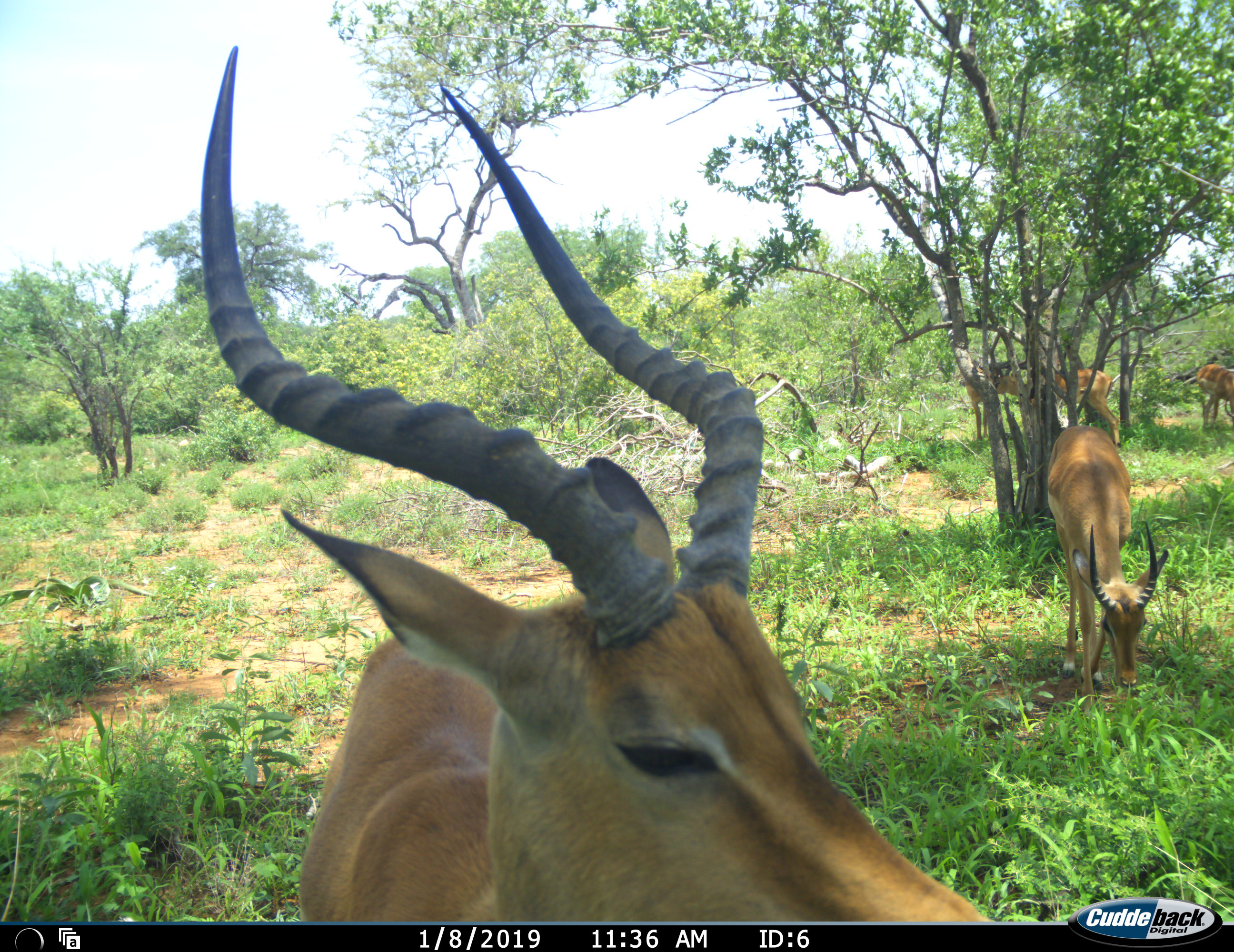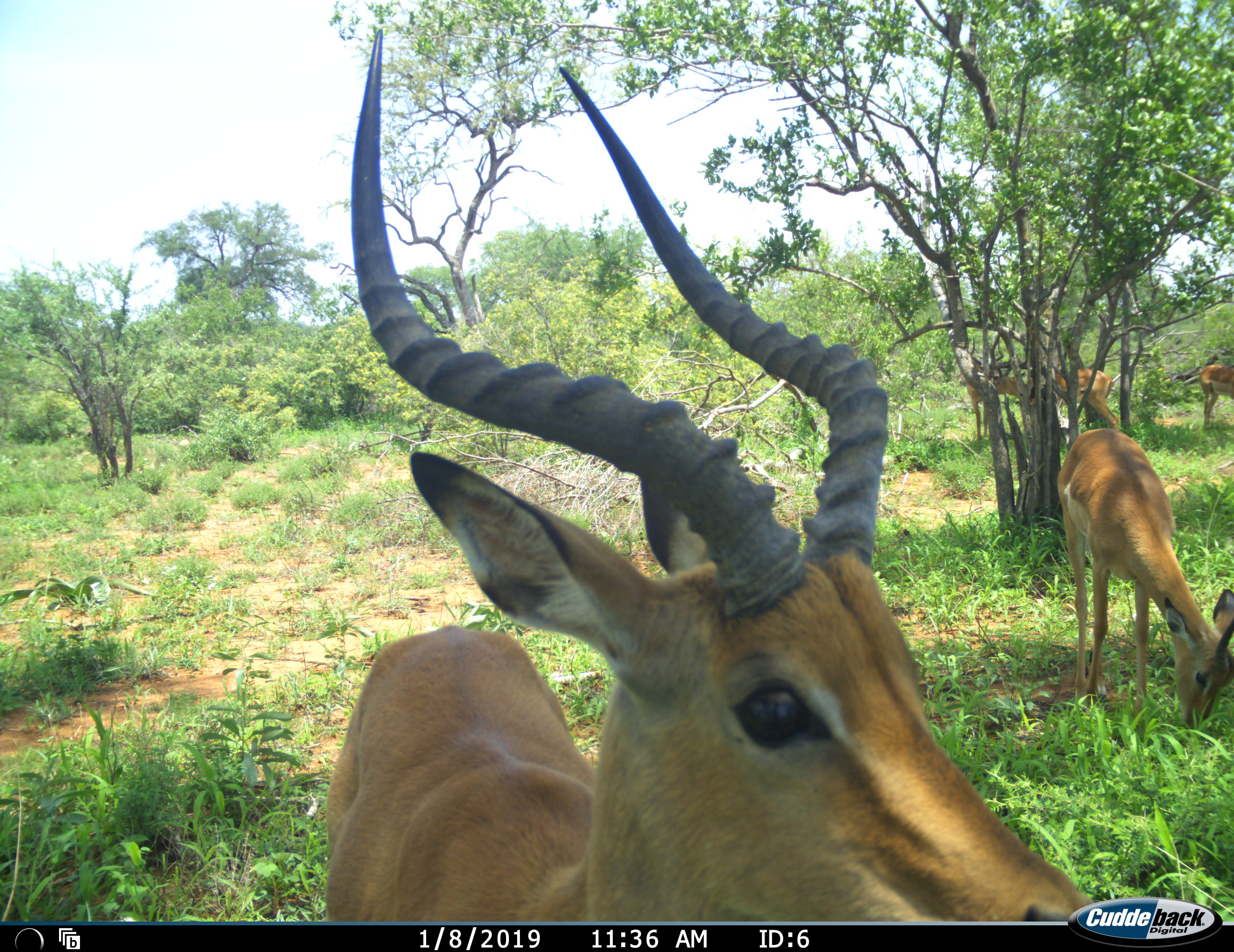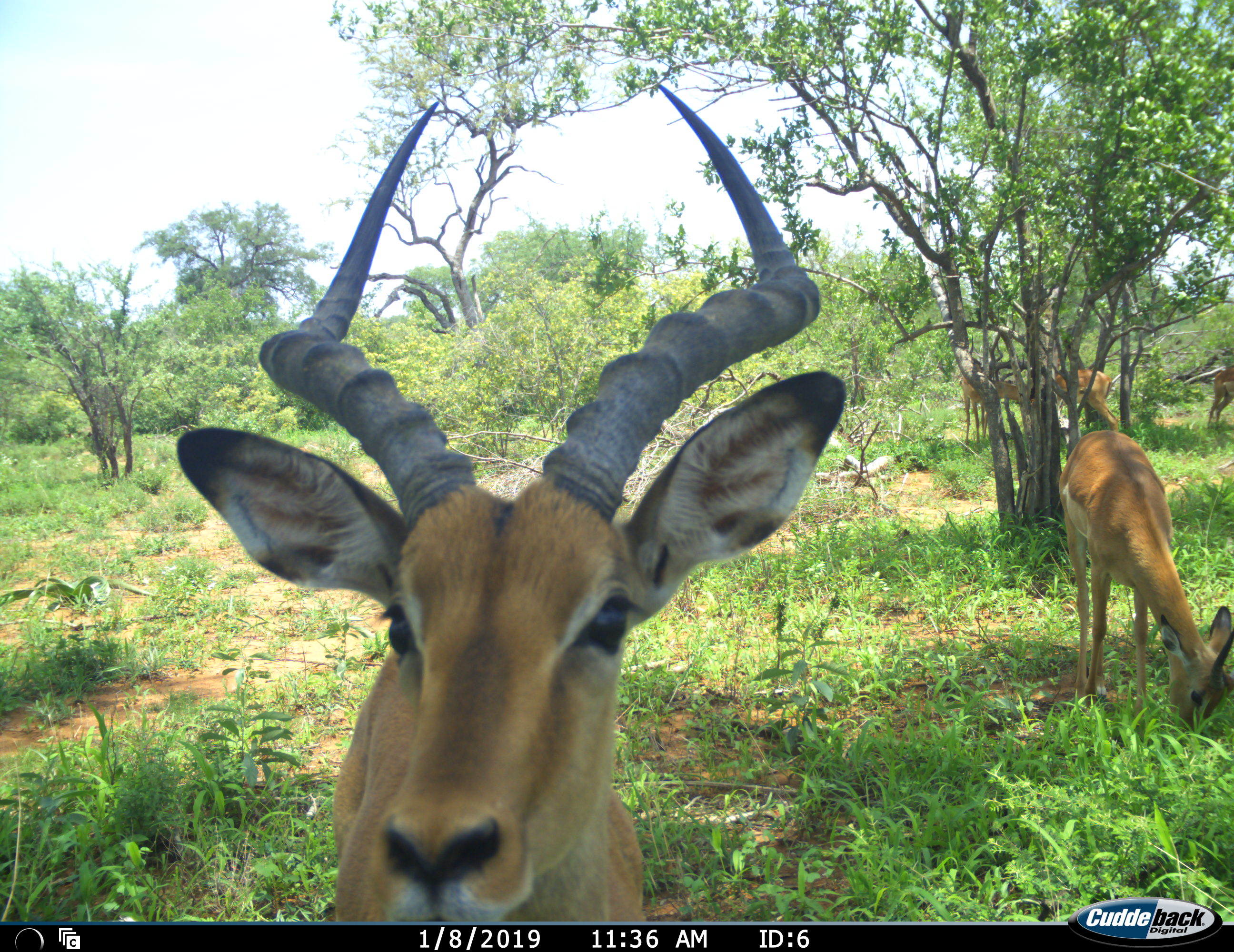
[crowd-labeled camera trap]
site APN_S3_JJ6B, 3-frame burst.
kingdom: Animalia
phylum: Chordata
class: Mammalia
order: Artiodactyla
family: Bovidae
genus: Aepyceros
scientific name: Aepyceros melampus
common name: impala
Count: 5.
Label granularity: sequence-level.